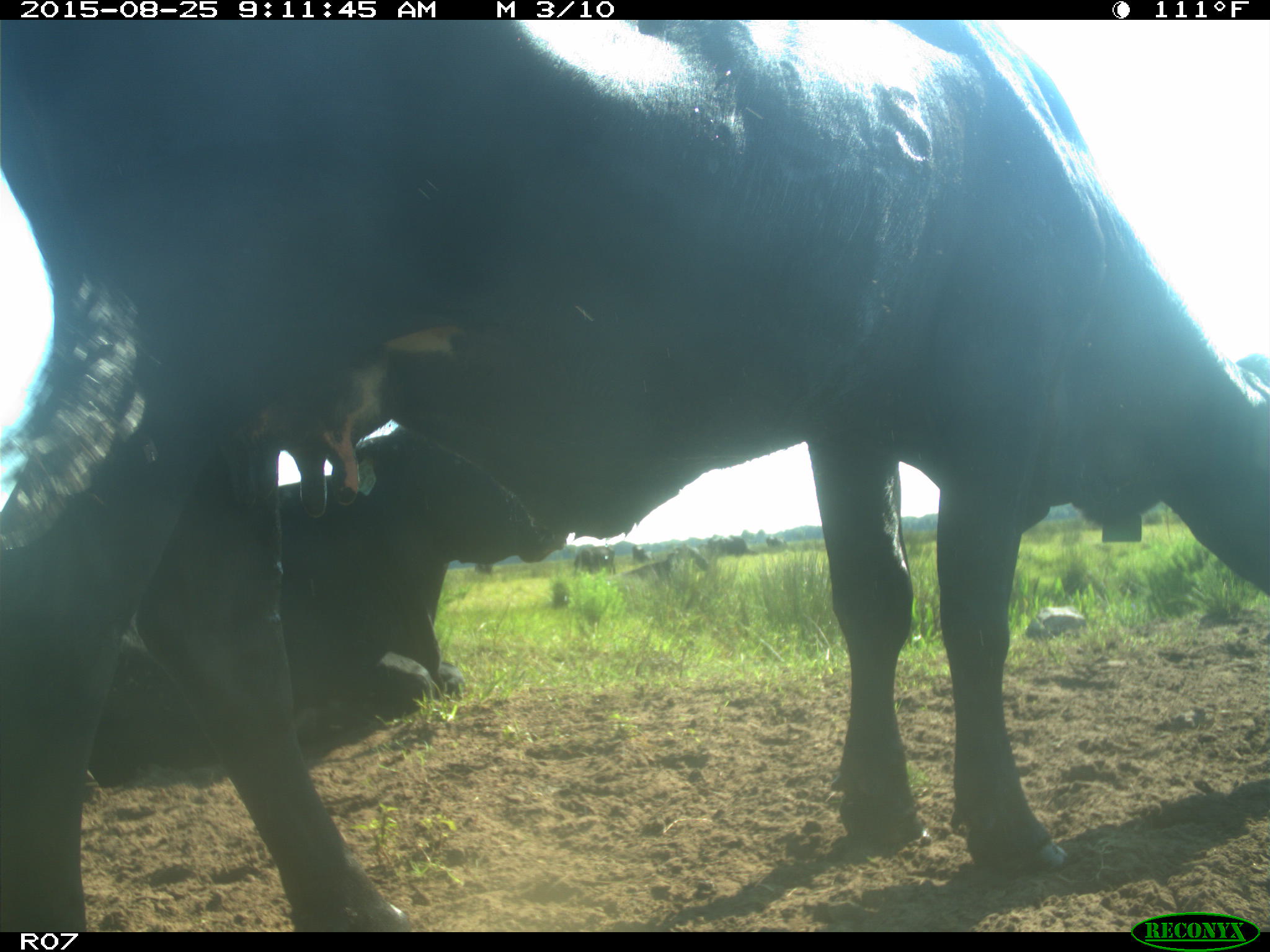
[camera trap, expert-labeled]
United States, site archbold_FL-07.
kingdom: Animalia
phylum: Chordata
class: Mammalia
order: Artiodactyla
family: Bovidae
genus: Bos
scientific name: Bos taurus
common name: domestic cow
Bos taurus (domestic cow).